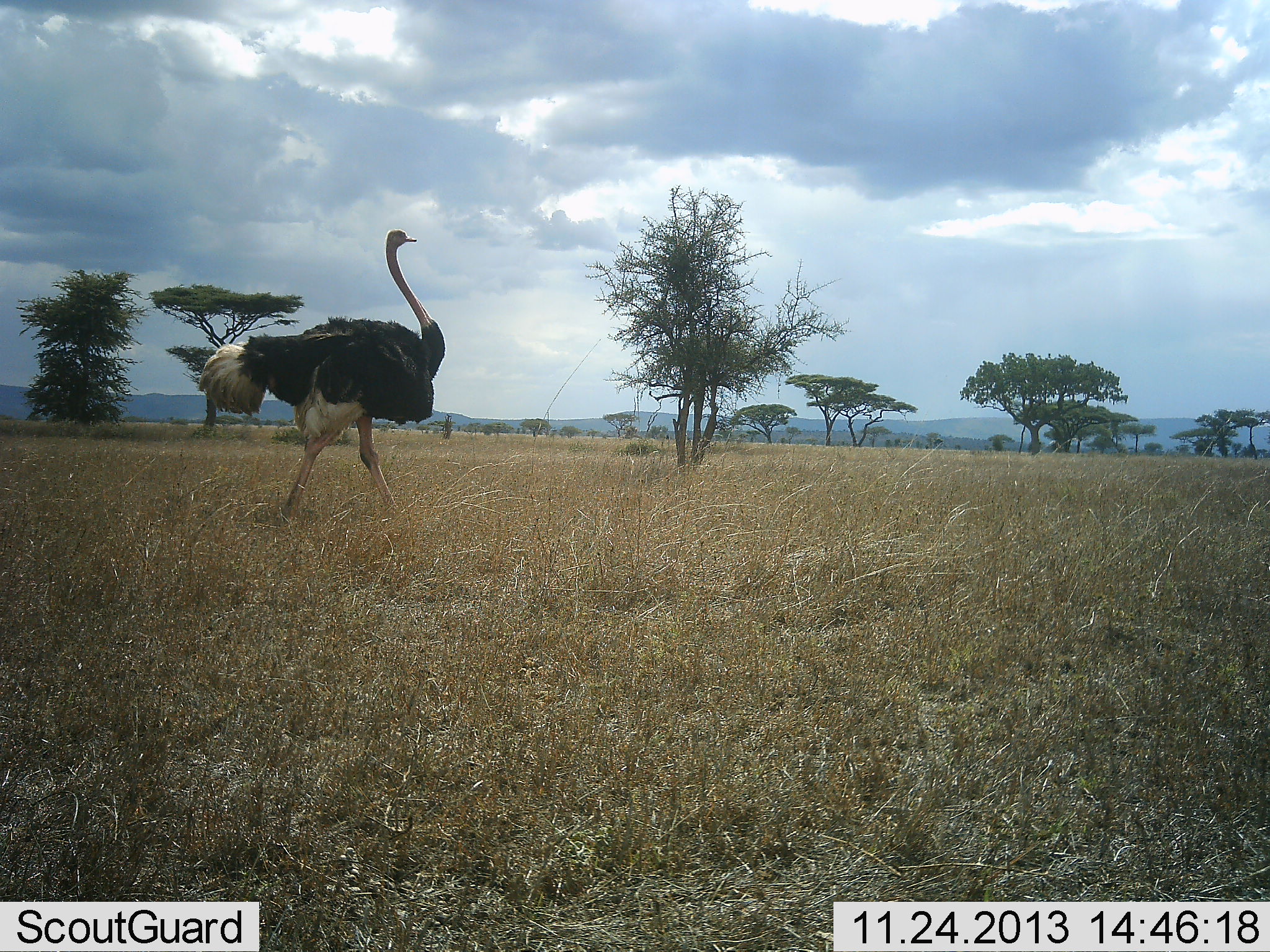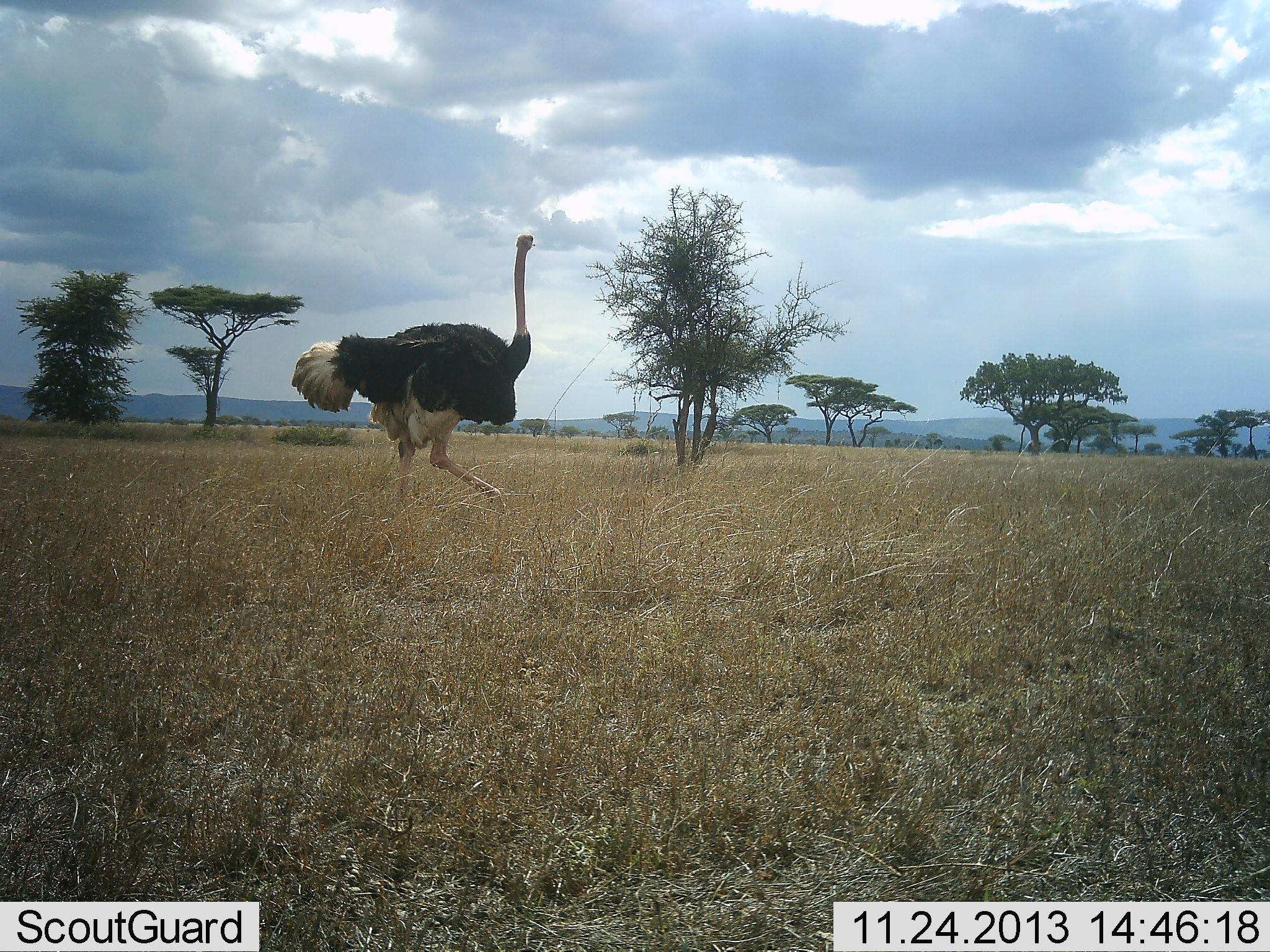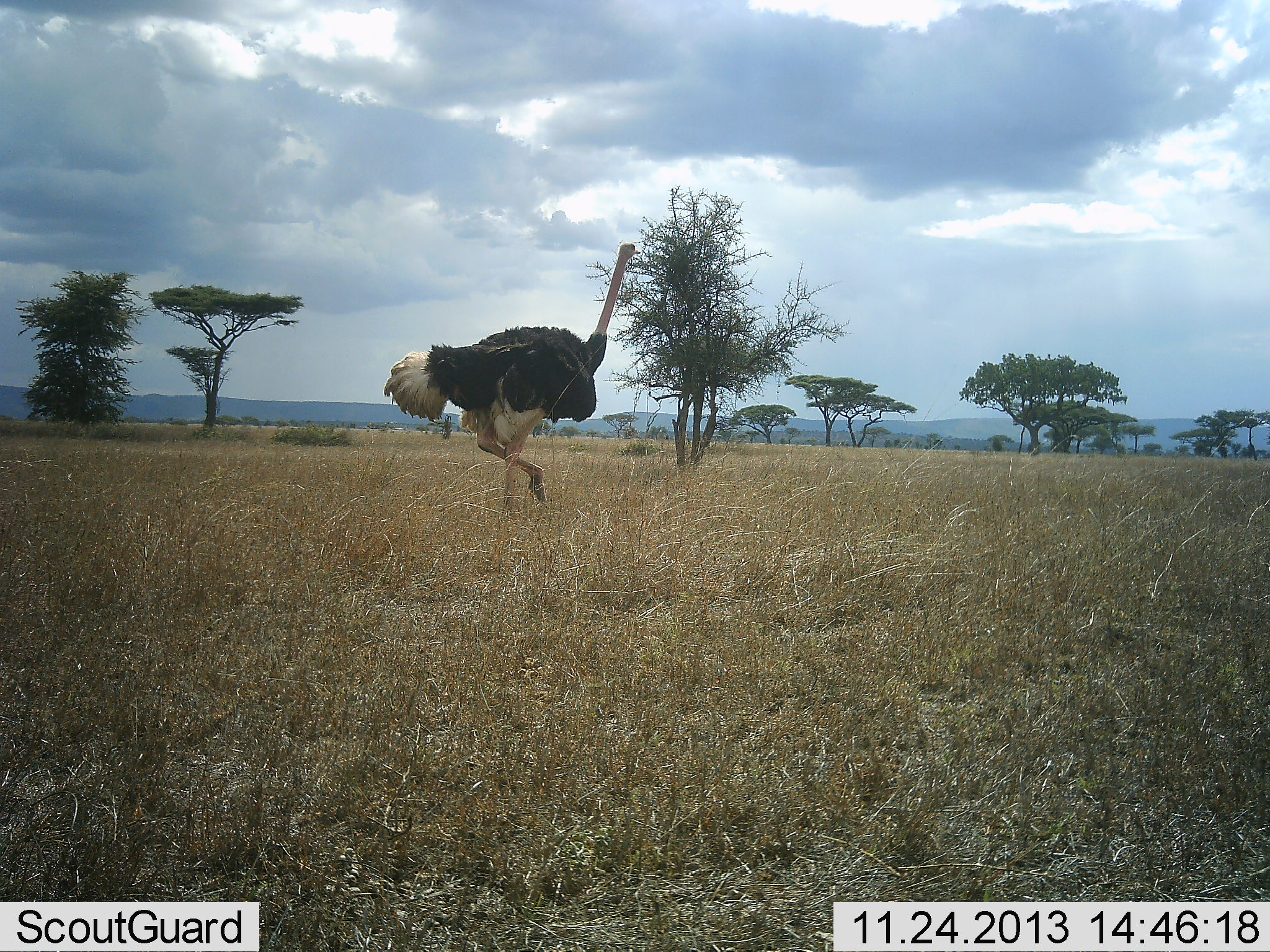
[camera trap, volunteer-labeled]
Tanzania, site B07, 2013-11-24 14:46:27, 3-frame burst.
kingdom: Animalia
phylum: Chordata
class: Aves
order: Struthioniformes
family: Struthionidae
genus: Struthio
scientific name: Struthio camelus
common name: ostrich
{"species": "ostrich (Struthio camelus)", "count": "1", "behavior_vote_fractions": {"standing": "10%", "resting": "0%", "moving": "90%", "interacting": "0%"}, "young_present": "0%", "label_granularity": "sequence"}